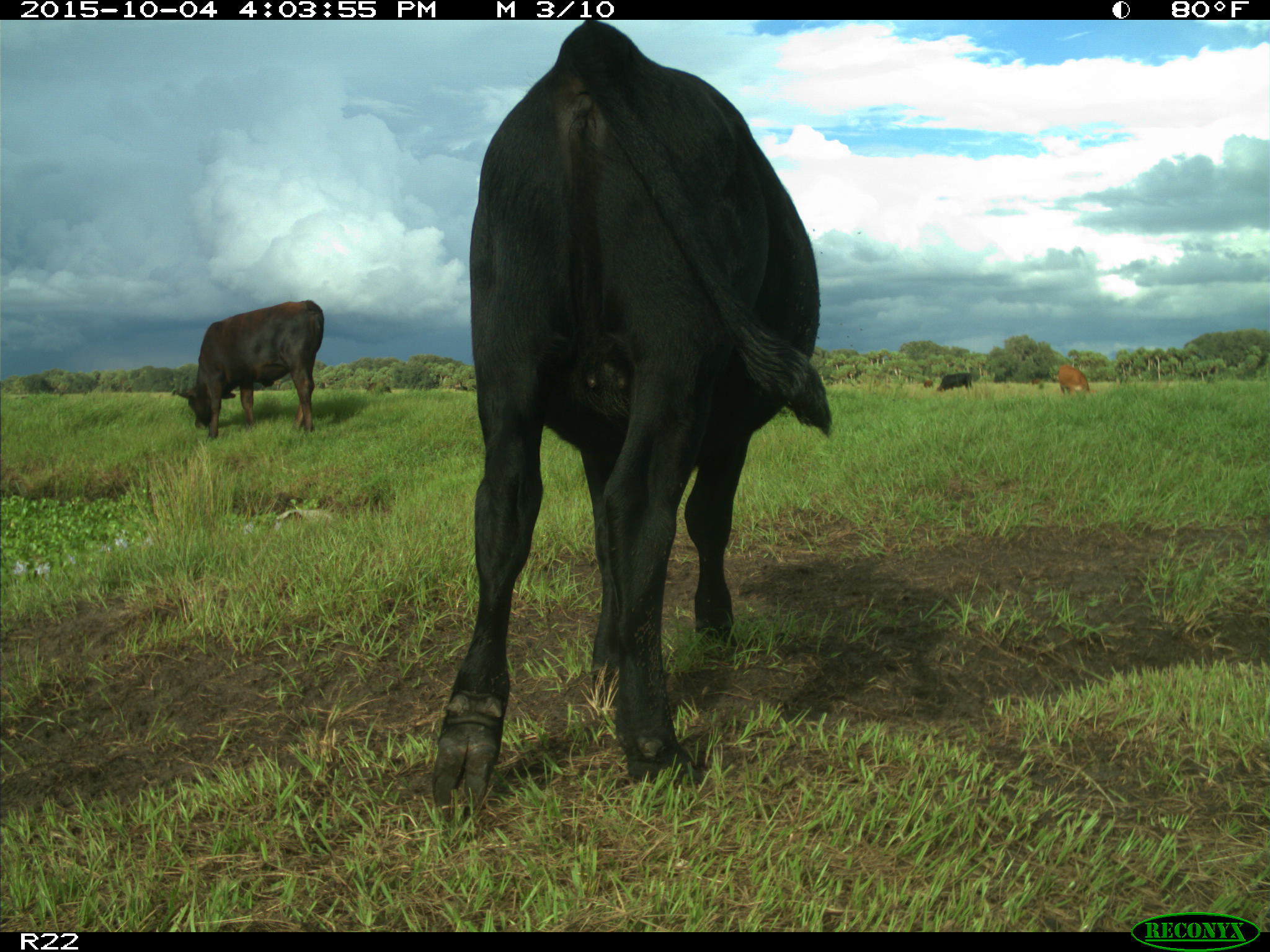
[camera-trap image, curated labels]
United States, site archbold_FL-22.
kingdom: Animalia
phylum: Chordata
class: Mammalia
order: Artiodactyla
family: Bovidae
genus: Bos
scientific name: Bos taurus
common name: domestic cow